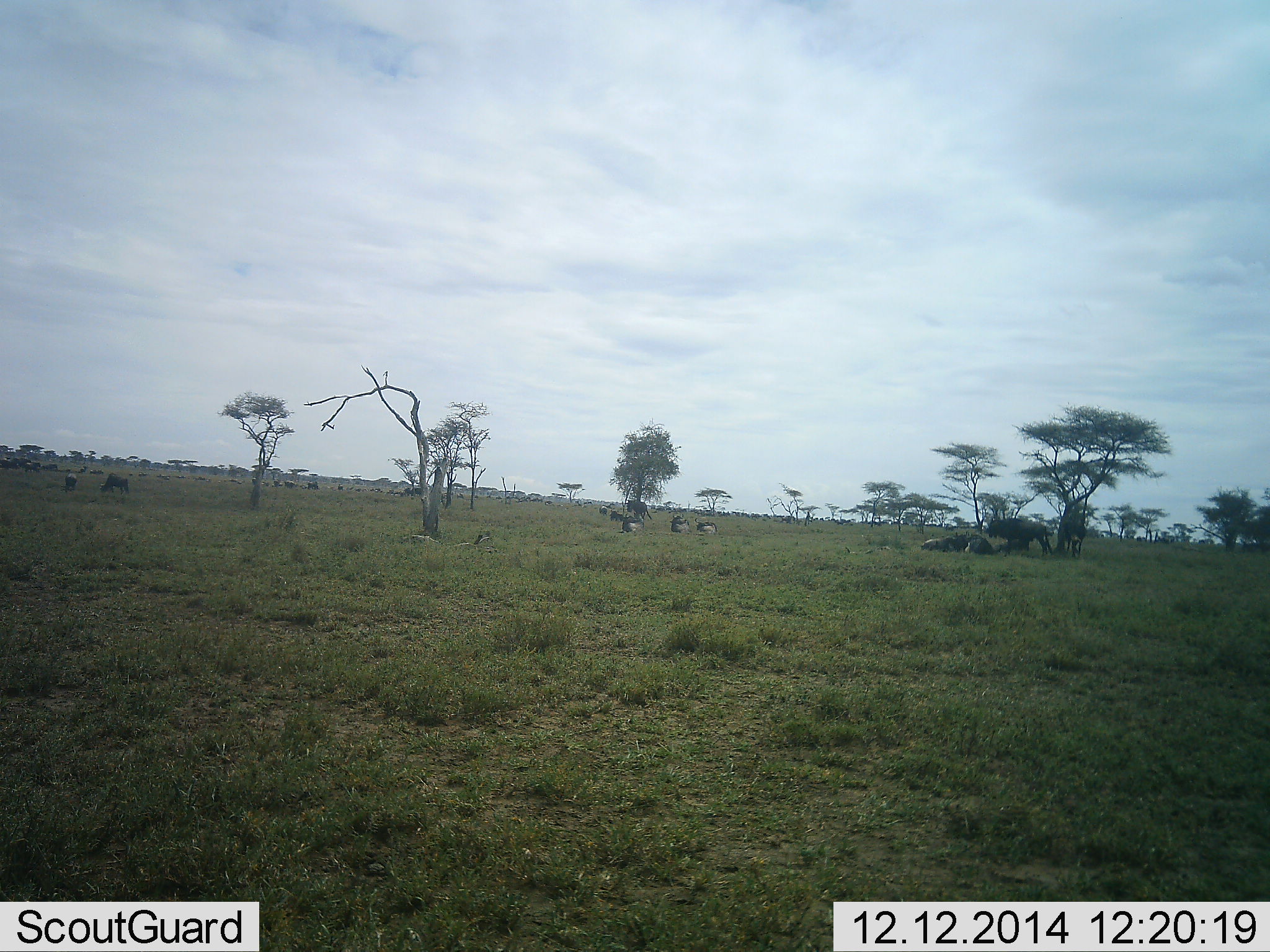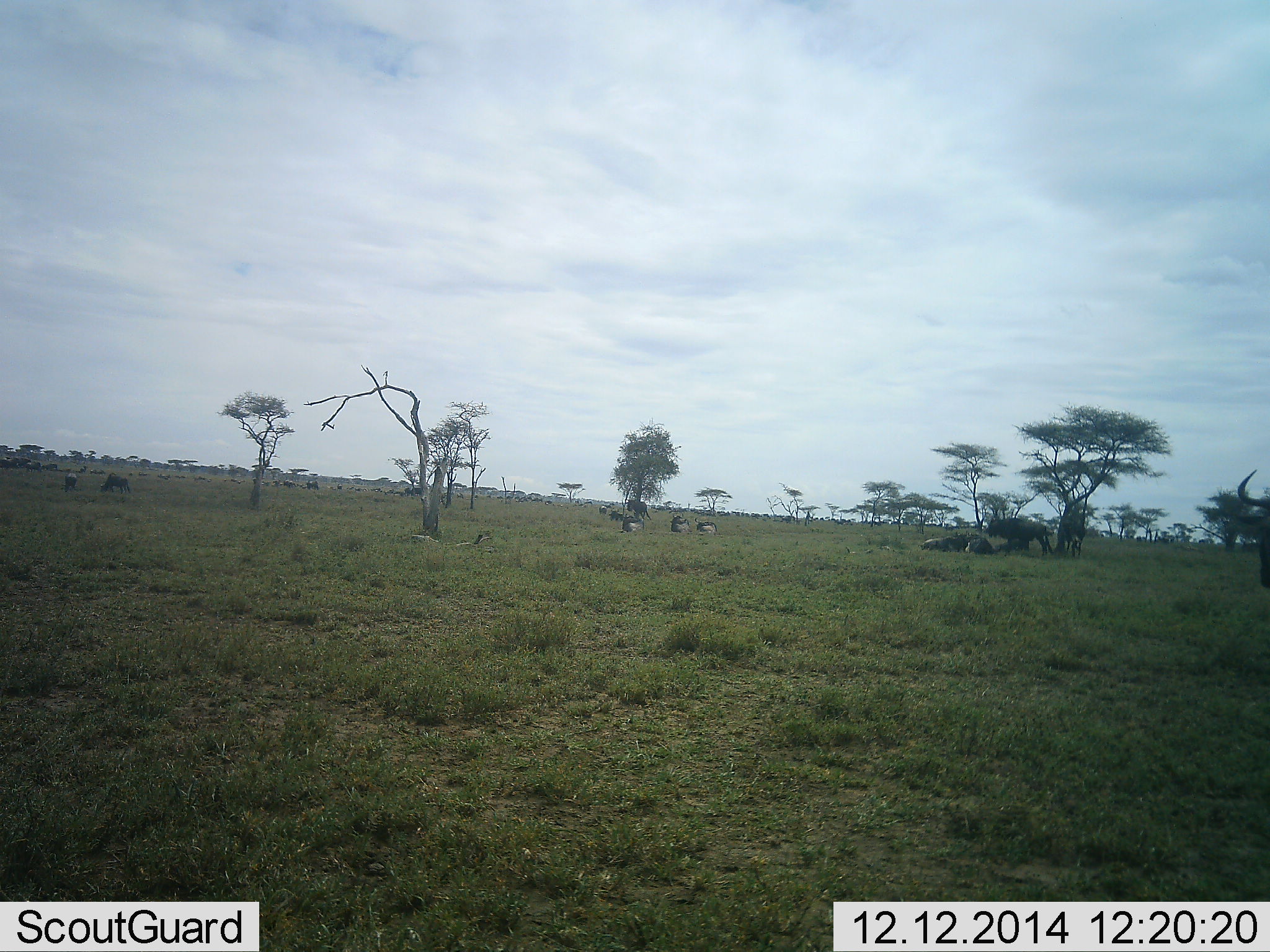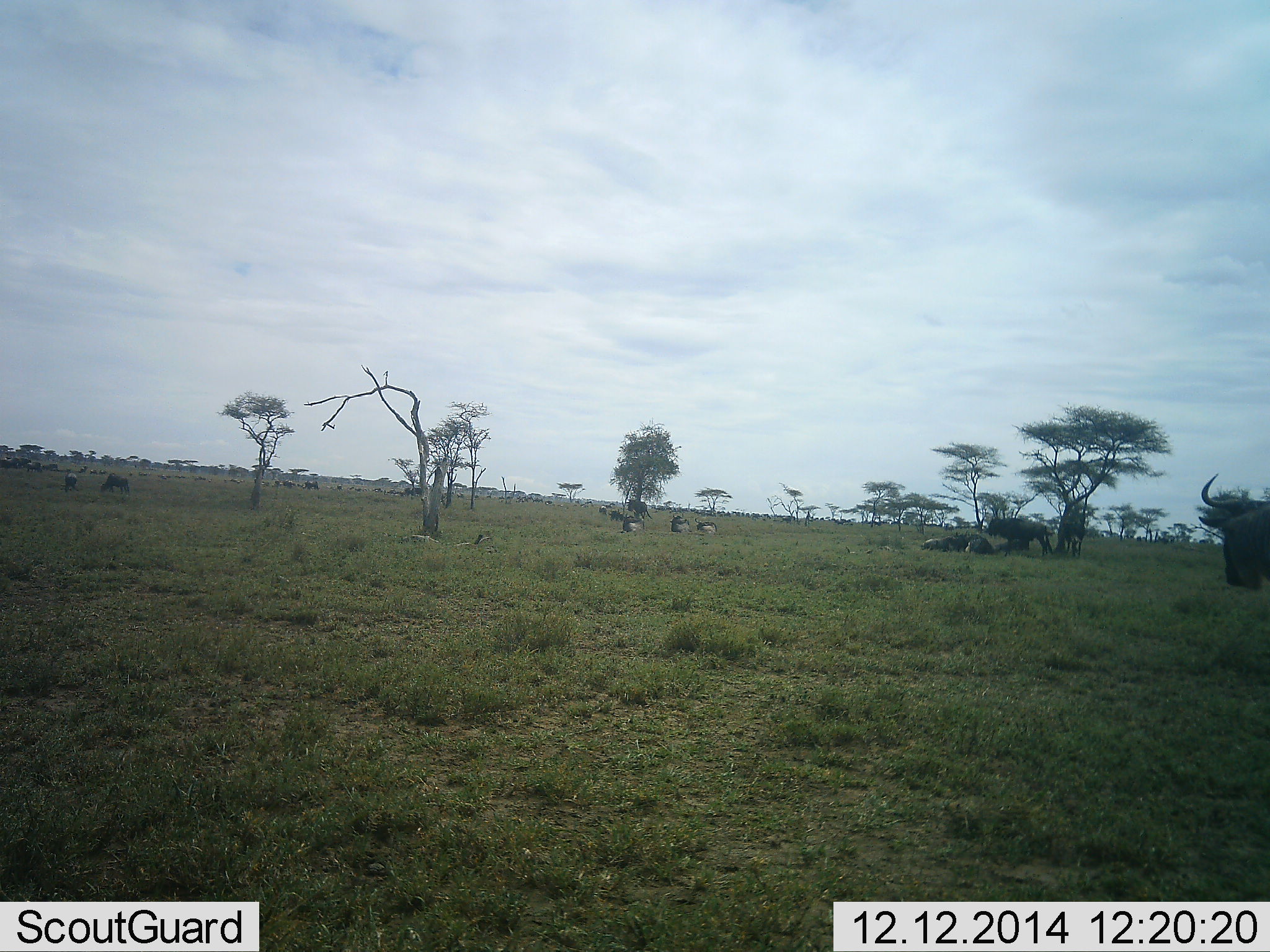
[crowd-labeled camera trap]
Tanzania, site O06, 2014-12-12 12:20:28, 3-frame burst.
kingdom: Animalia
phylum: Chordata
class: Mammalia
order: Artiodactyla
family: Bovidae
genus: Connochaetes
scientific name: Connochaetes taurinus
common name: blue wildebeest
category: wildebeest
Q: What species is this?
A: Wildebeest (blue wildebeest) (Connochaetes taurinus).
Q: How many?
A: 4.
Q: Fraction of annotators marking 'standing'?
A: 50%.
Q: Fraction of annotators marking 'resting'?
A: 33%.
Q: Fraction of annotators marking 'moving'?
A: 83%.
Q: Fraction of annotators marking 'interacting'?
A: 0%.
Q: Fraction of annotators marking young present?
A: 0%.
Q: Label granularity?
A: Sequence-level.